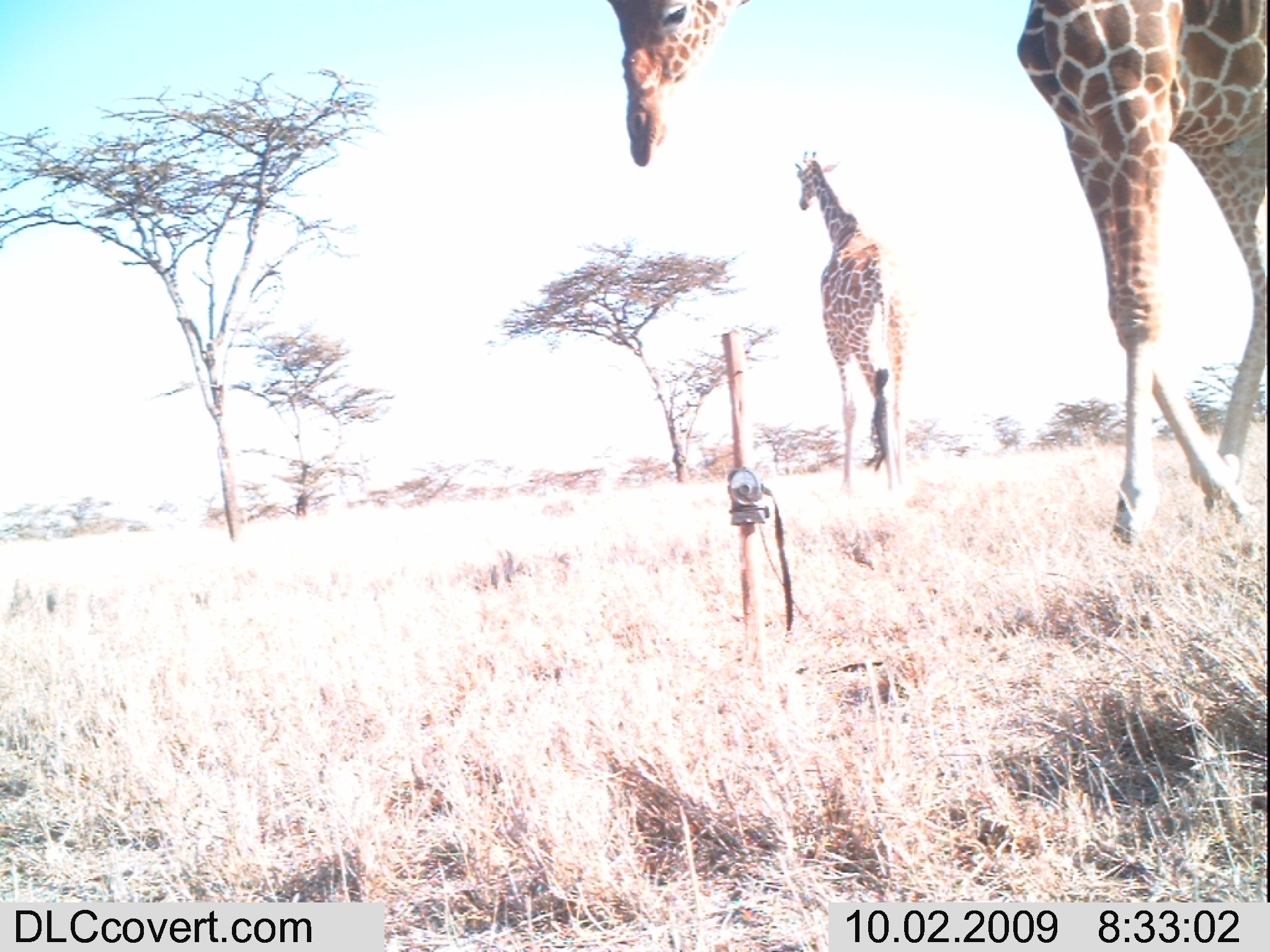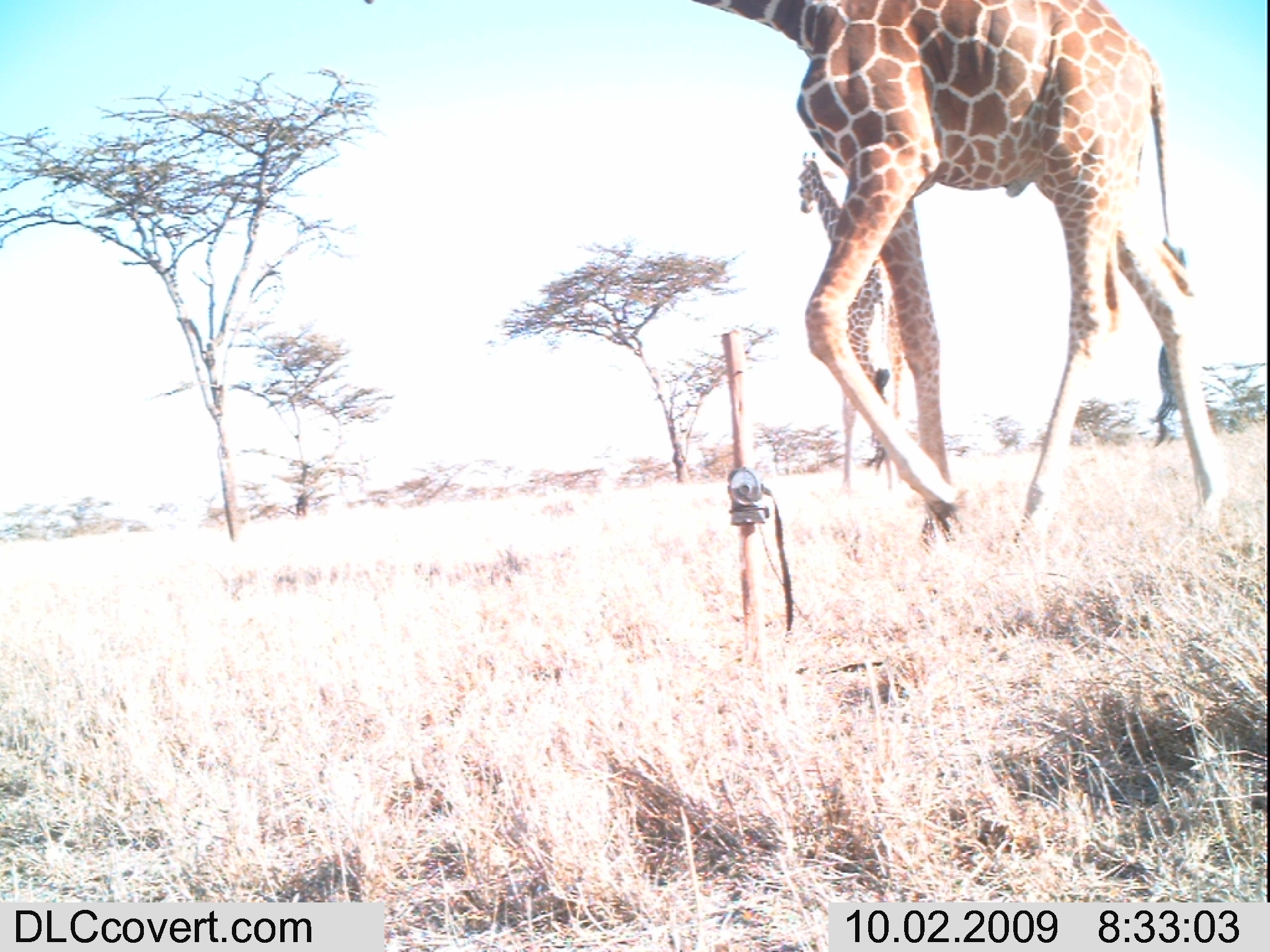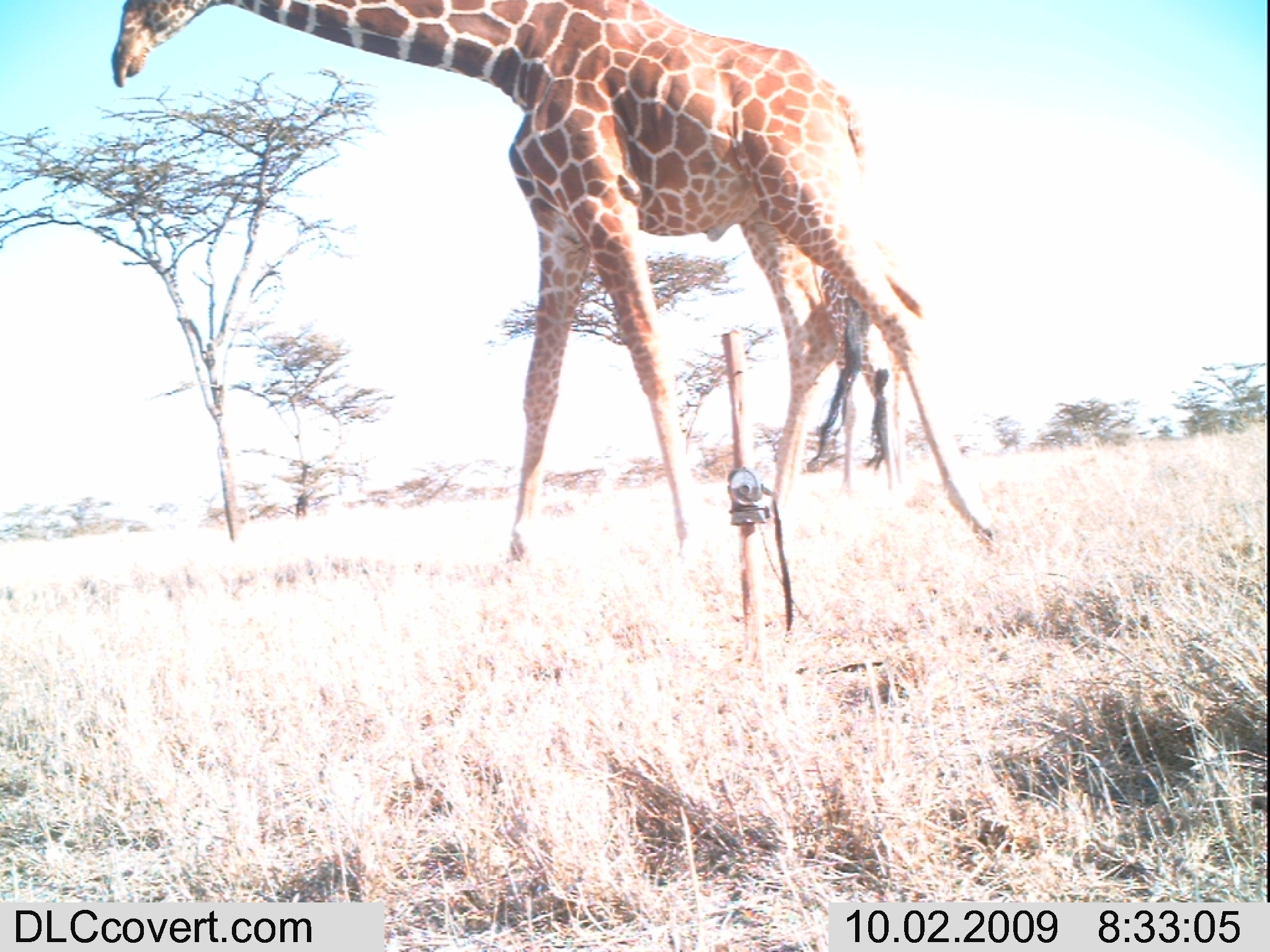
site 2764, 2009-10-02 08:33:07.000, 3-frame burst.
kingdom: Animalia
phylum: Chordata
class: Mammalia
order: Artiodactyla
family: Giraffidae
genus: Giraffa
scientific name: Giraffa camelopardalis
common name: giraffe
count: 2